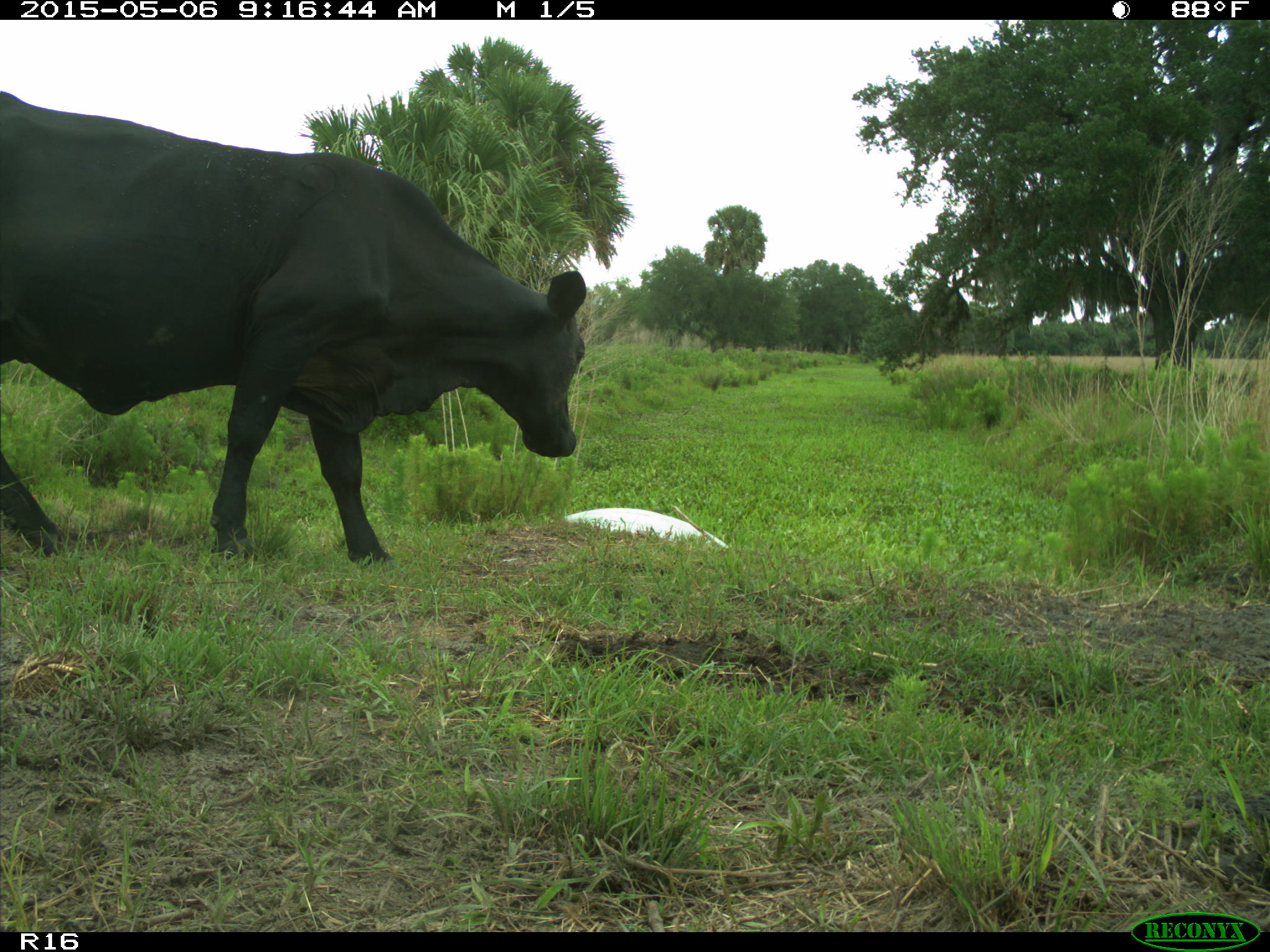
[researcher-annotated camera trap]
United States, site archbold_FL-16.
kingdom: Animalia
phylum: Chordata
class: Mammalia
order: Artiodactyla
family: Bovidae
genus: Bos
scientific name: Bos taurus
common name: domestic cow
Bos taurus (domestic cow).